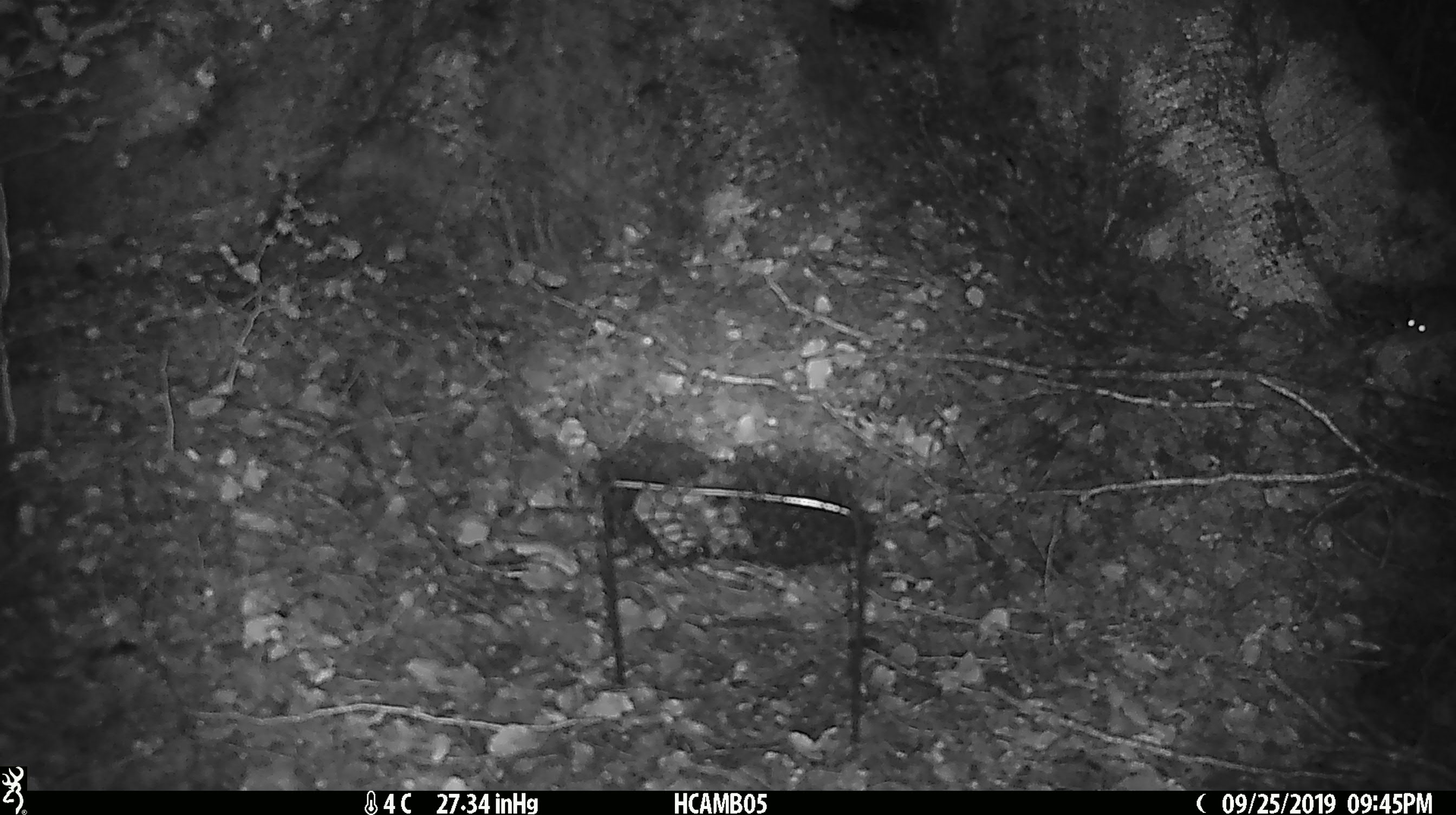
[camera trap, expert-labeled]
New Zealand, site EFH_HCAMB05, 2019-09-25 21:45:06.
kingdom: Animalia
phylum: Chordata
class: Mammalia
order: Rodentia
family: Muridae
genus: Mus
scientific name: Mus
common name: mouse